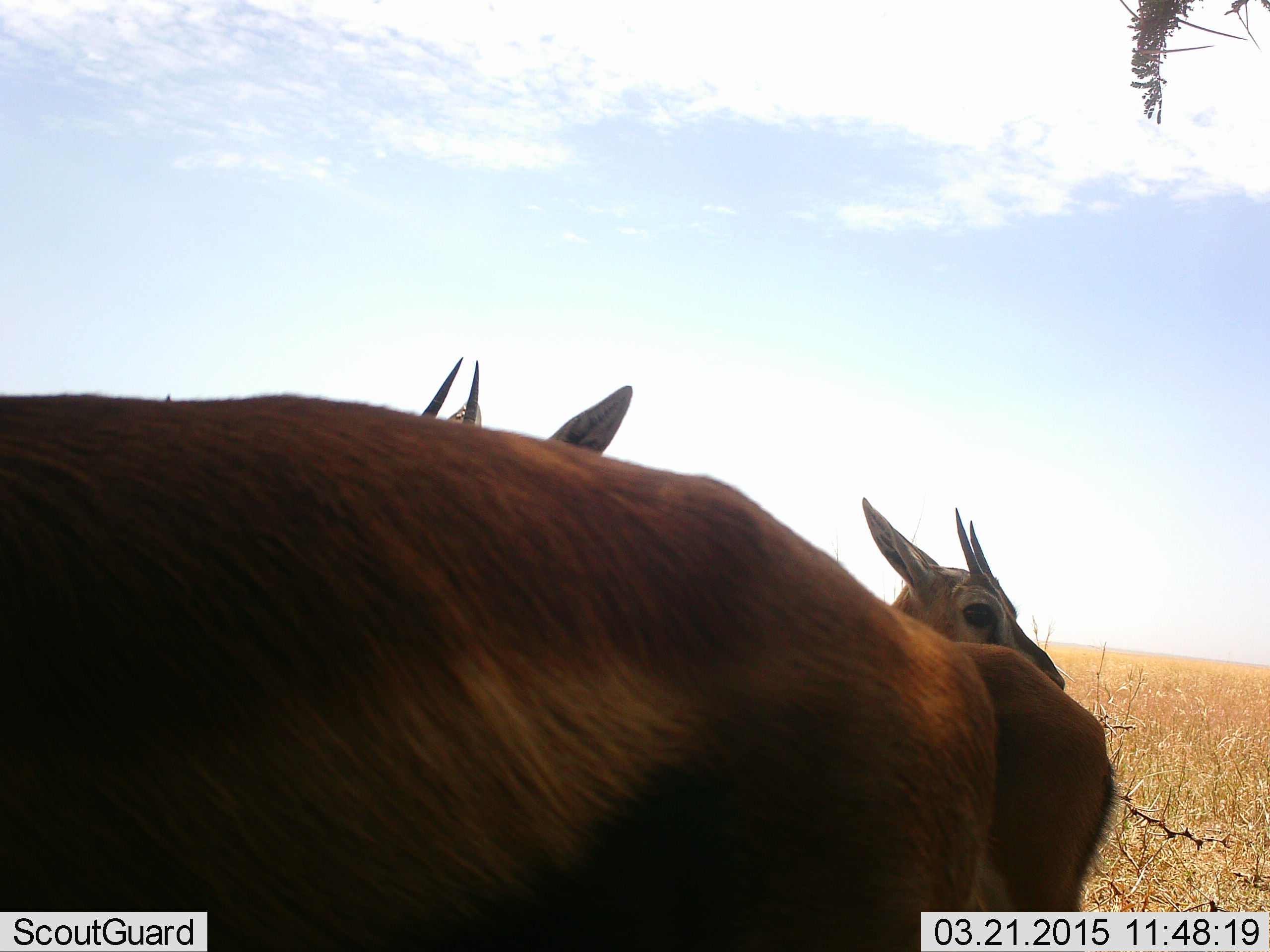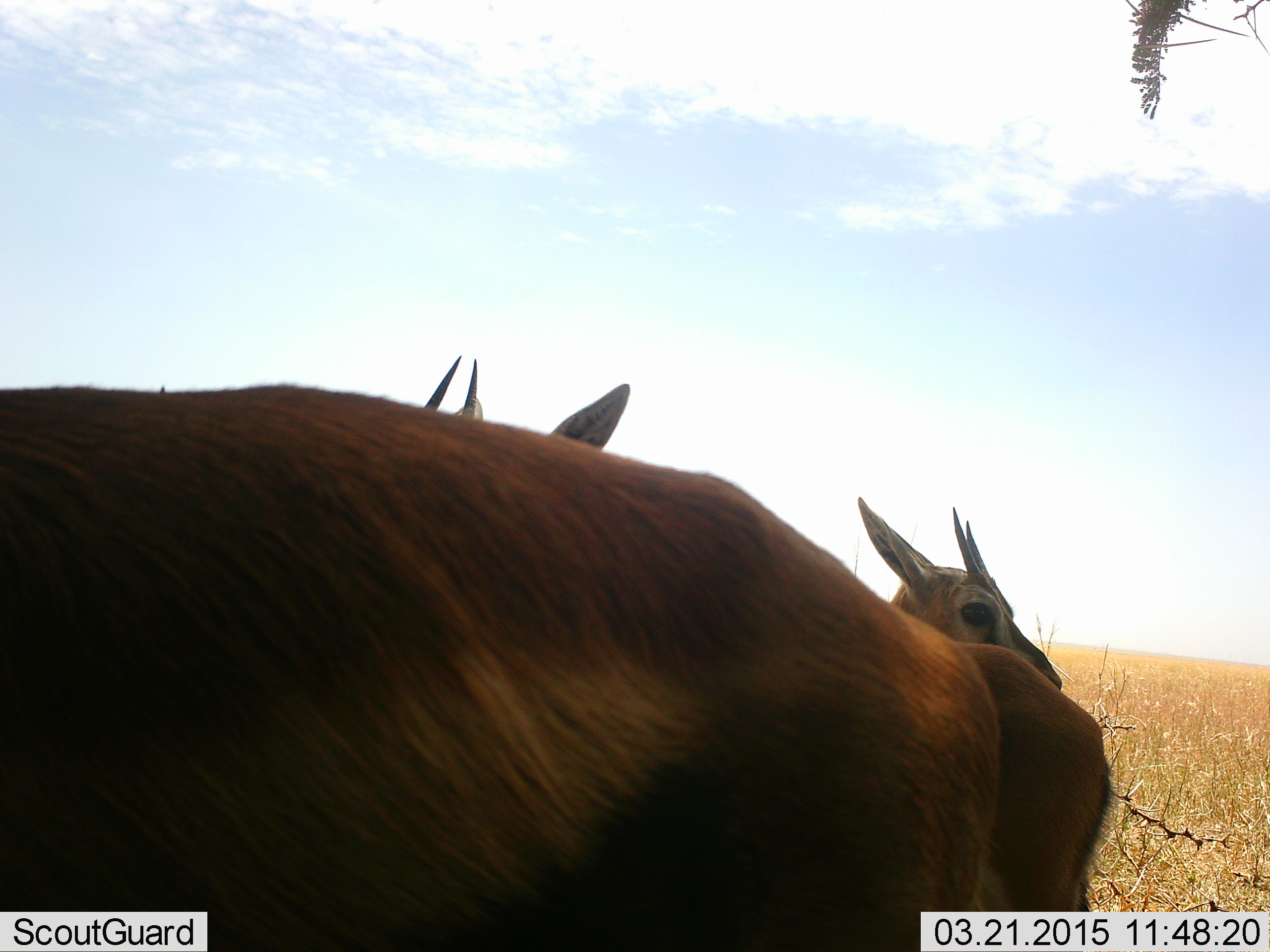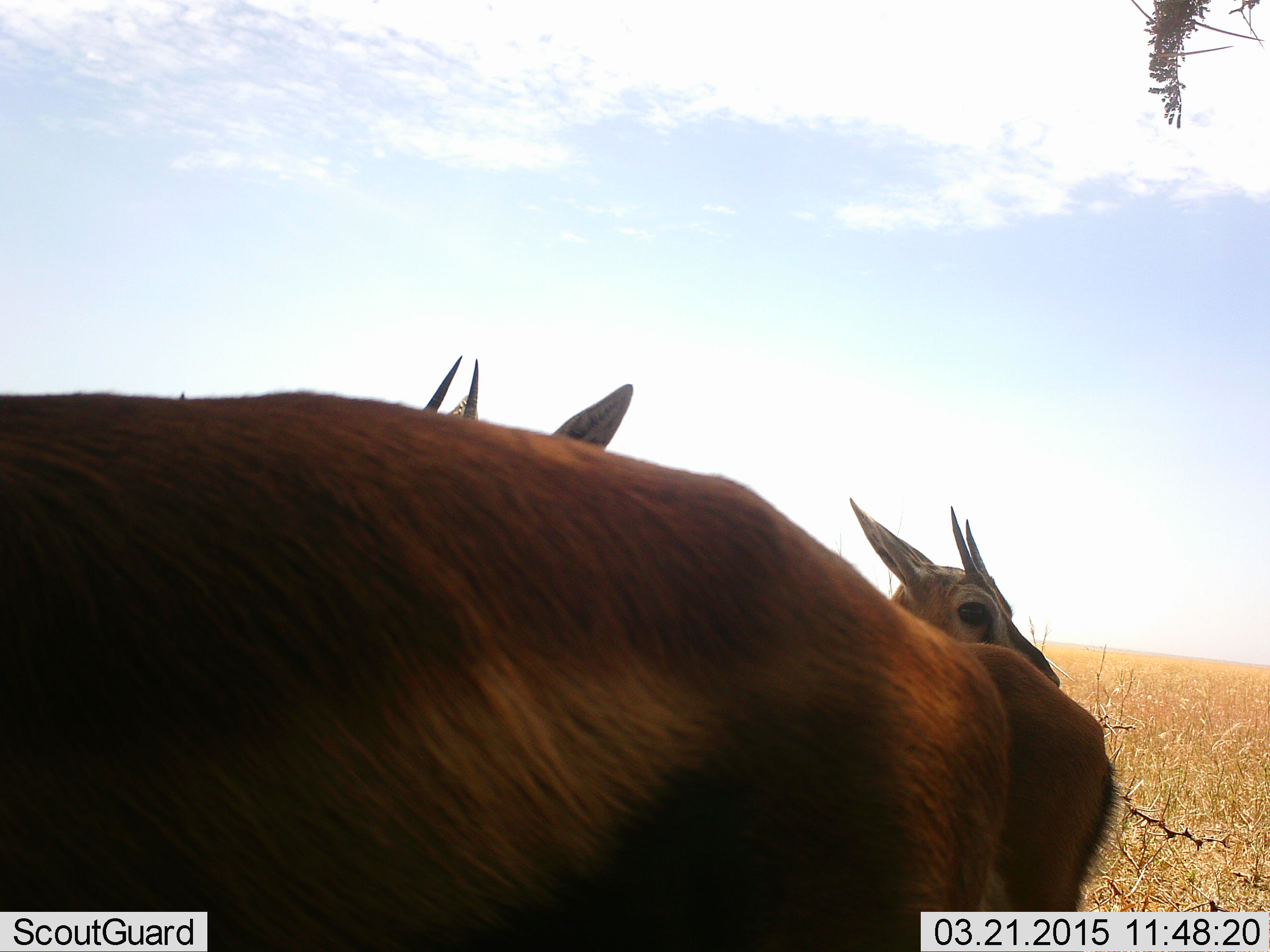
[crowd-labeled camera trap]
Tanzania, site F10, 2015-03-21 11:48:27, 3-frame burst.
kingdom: Animalia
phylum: Chordata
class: Mammalia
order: Artiodactyla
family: Bovidae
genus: Eudorcas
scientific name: Eudorcas thomsonii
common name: thomson's gazelle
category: gazellethomsons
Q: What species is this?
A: Gazellethomsons (thomson's gazelle) (Eudorcas thomsonii).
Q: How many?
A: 3.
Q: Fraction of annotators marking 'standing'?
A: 90%.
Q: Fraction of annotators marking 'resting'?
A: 0%.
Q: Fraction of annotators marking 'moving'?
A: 0%.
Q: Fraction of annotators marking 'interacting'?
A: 0%.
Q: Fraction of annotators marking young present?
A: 0%.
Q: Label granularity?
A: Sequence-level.